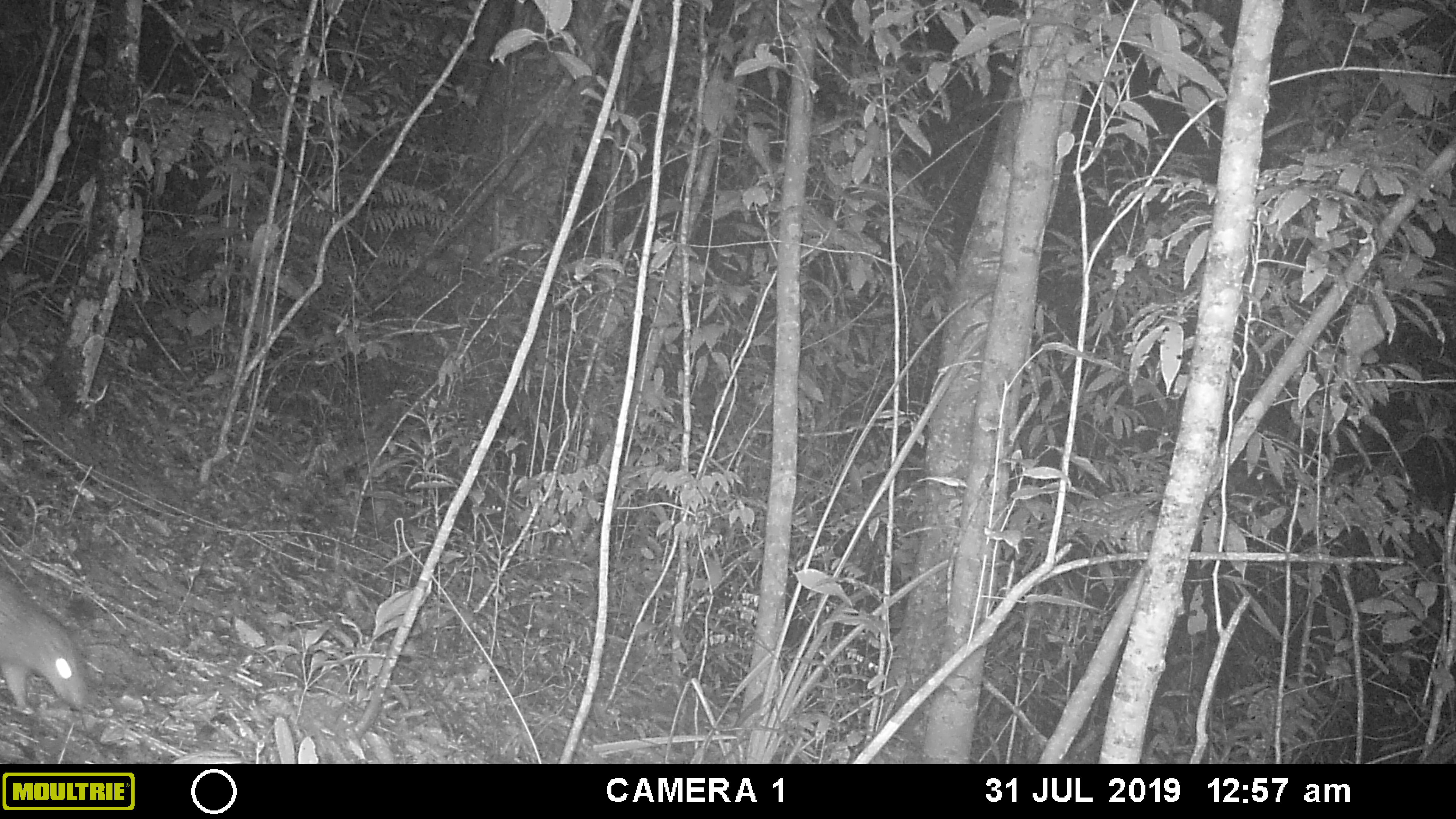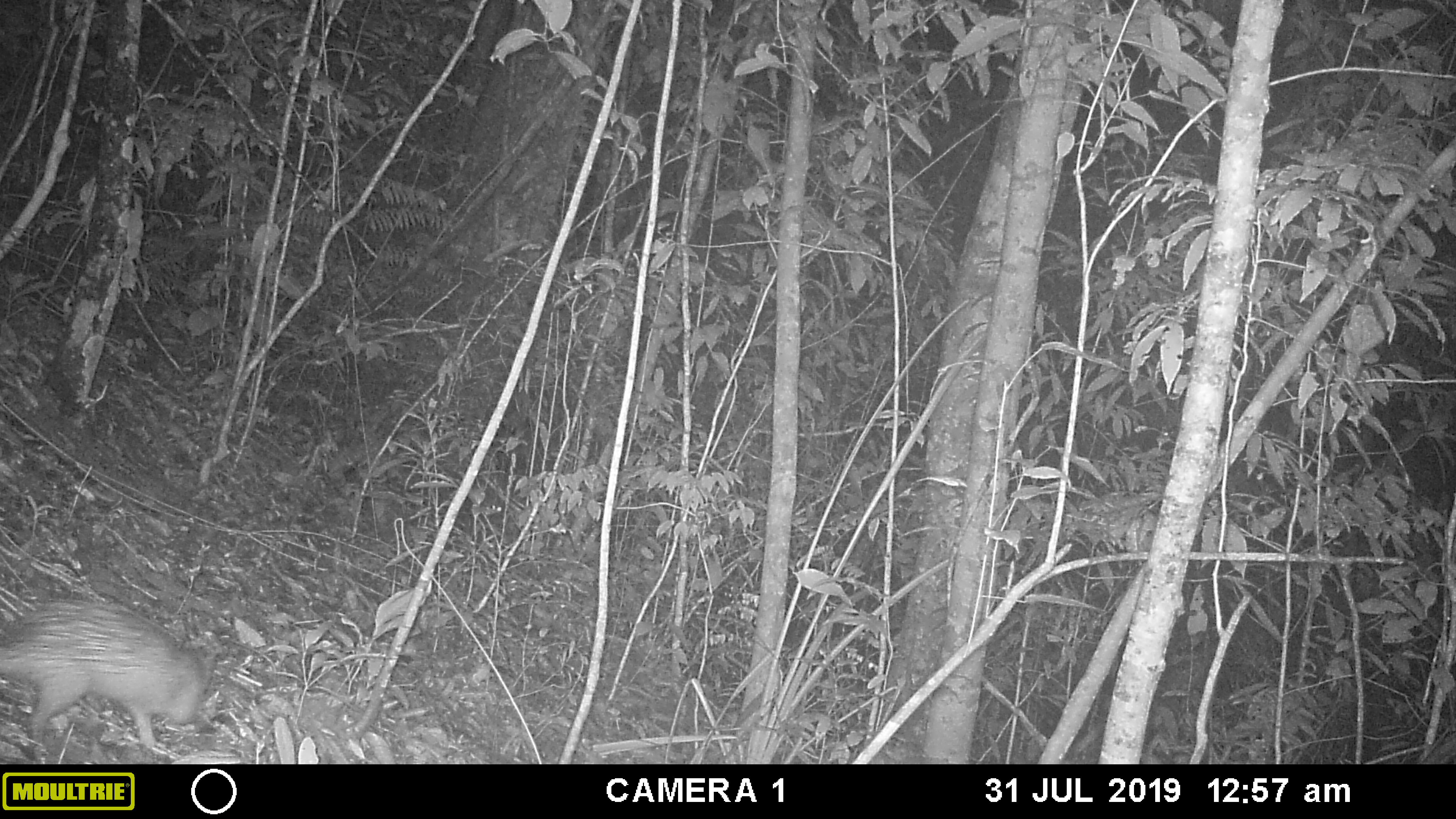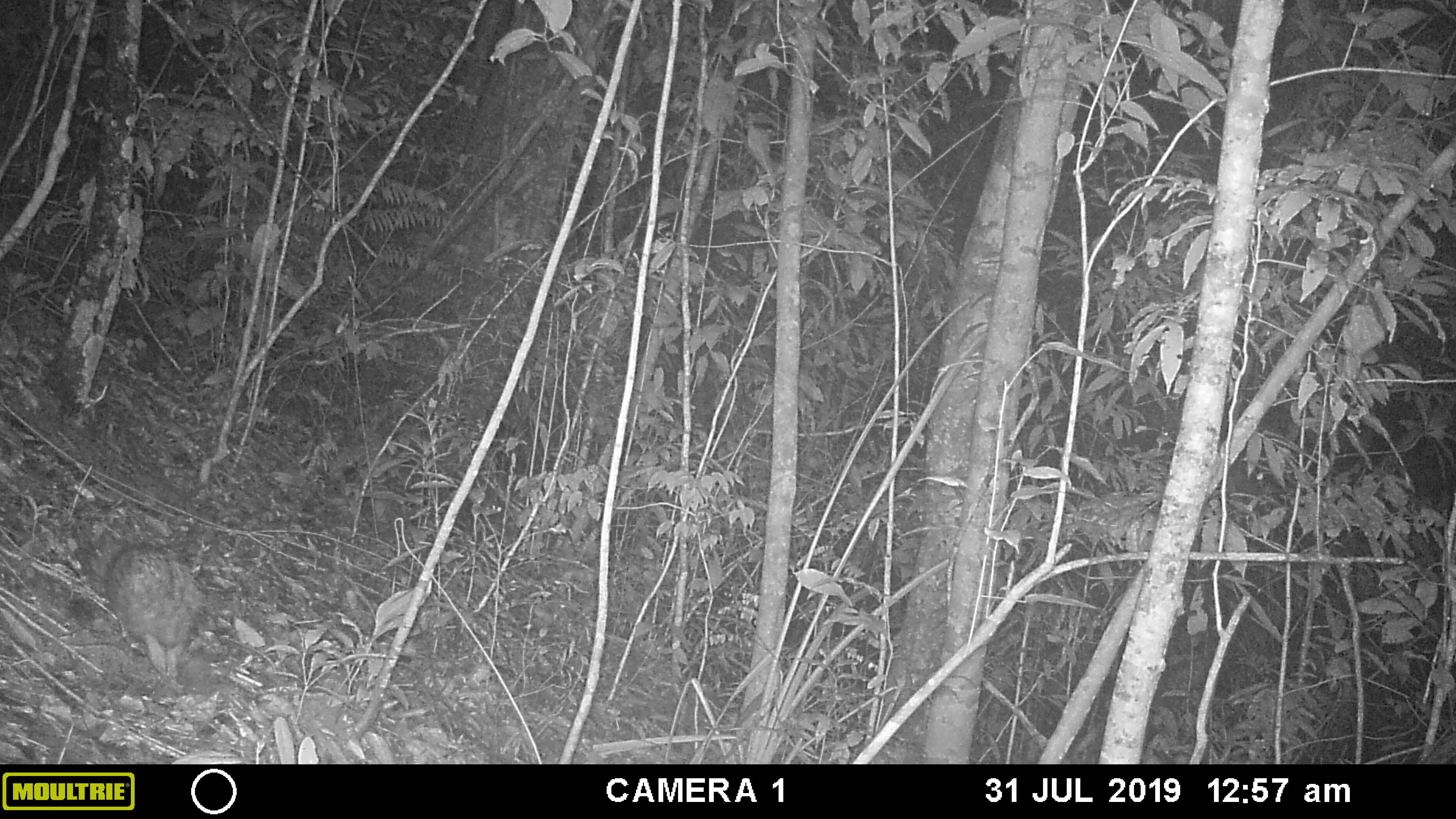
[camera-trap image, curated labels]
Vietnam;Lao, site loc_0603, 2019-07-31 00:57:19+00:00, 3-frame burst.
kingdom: Animalia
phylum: Chordata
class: Mammalia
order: Rodentia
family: Hystricidae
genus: Atherurus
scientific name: Atherurus macrourus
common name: asiatic brush-tailed porcupine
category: asiatic brush tailed porcupine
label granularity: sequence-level